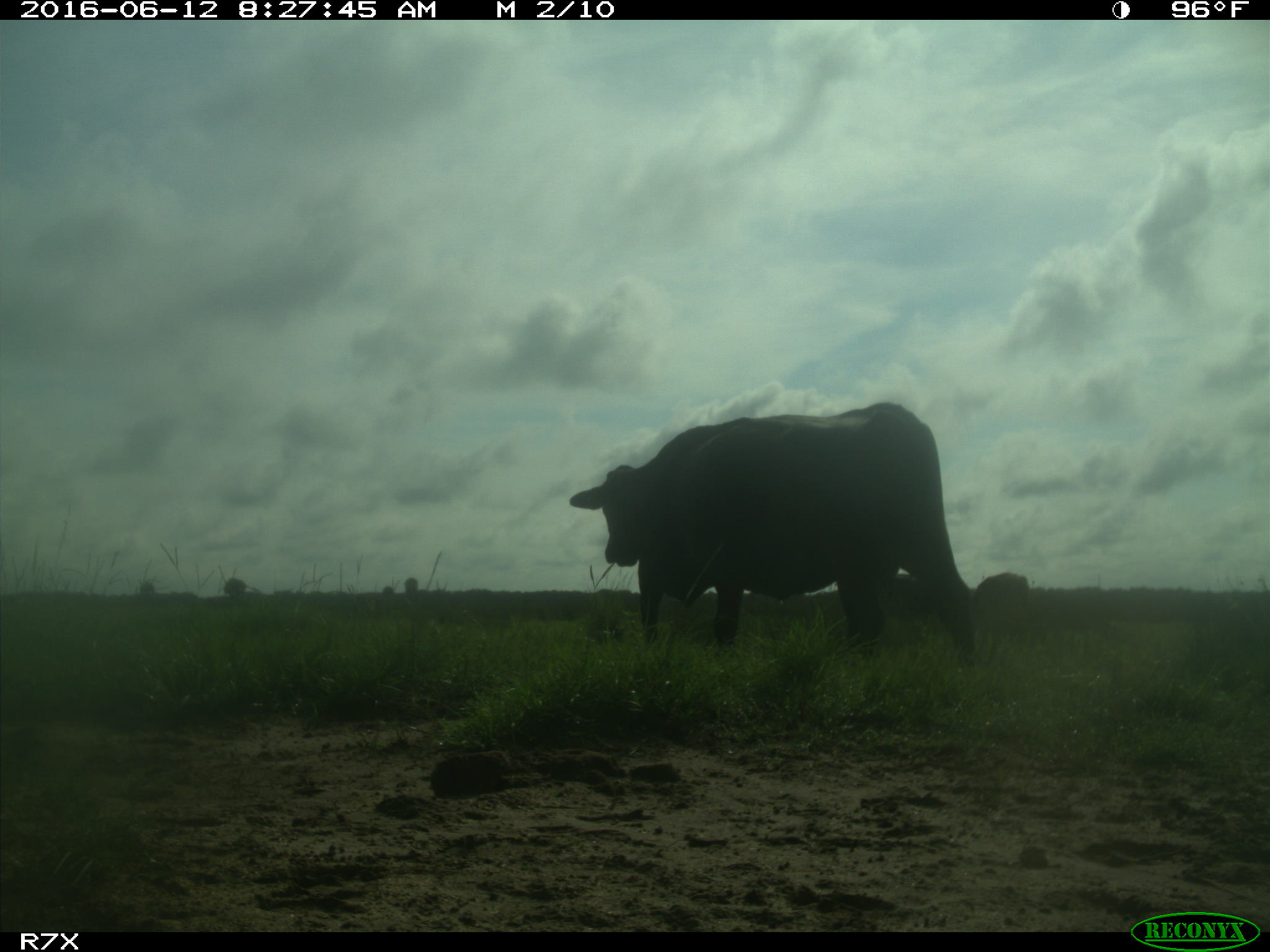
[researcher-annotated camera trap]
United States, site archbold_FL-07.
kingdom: Animalia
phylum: Chordata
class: Mammalia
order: Artiodactyla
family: Bovidae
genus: Bos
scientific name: Bos taurus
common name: domestic cow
Bos taurus (domestic cow).